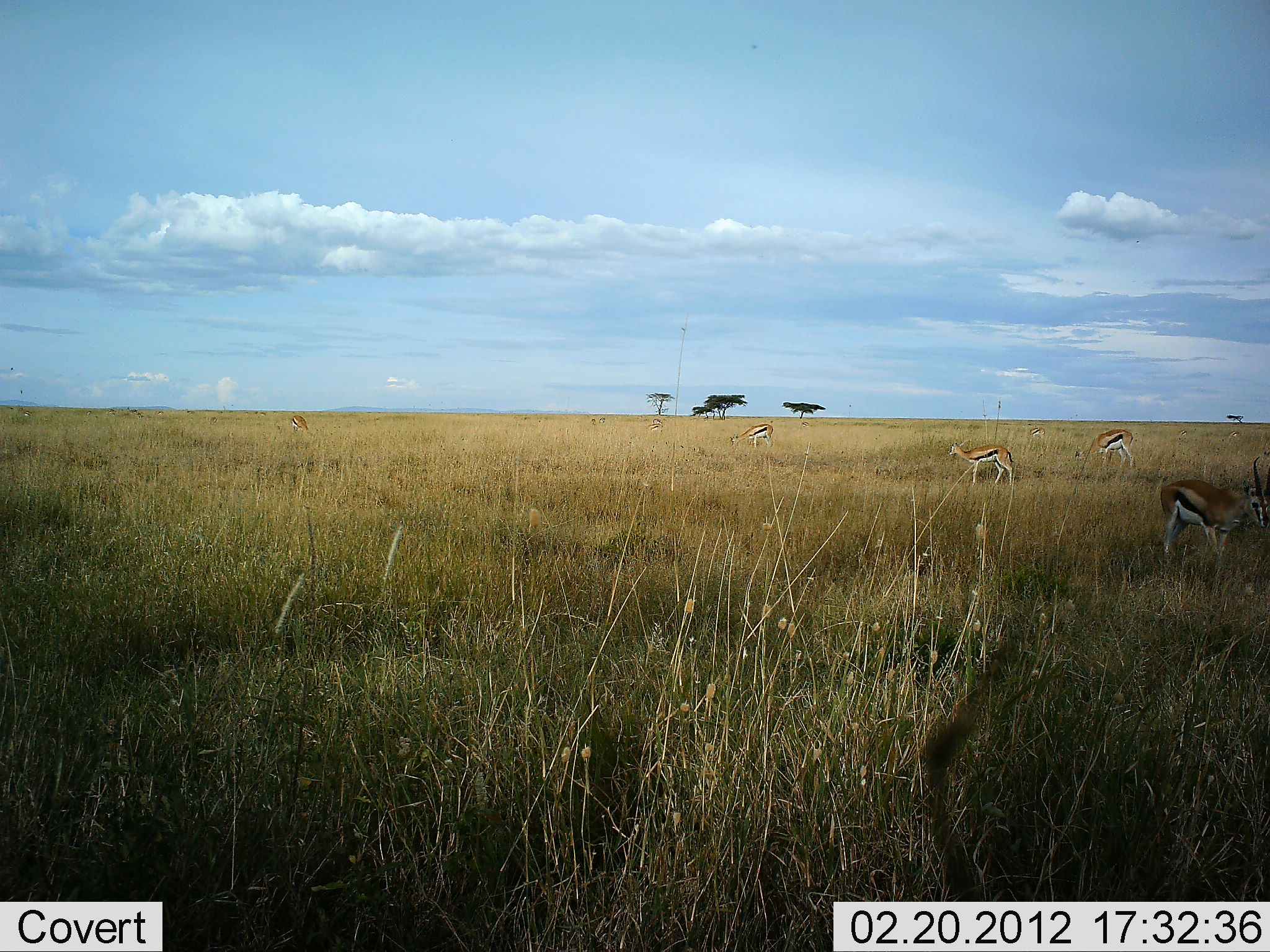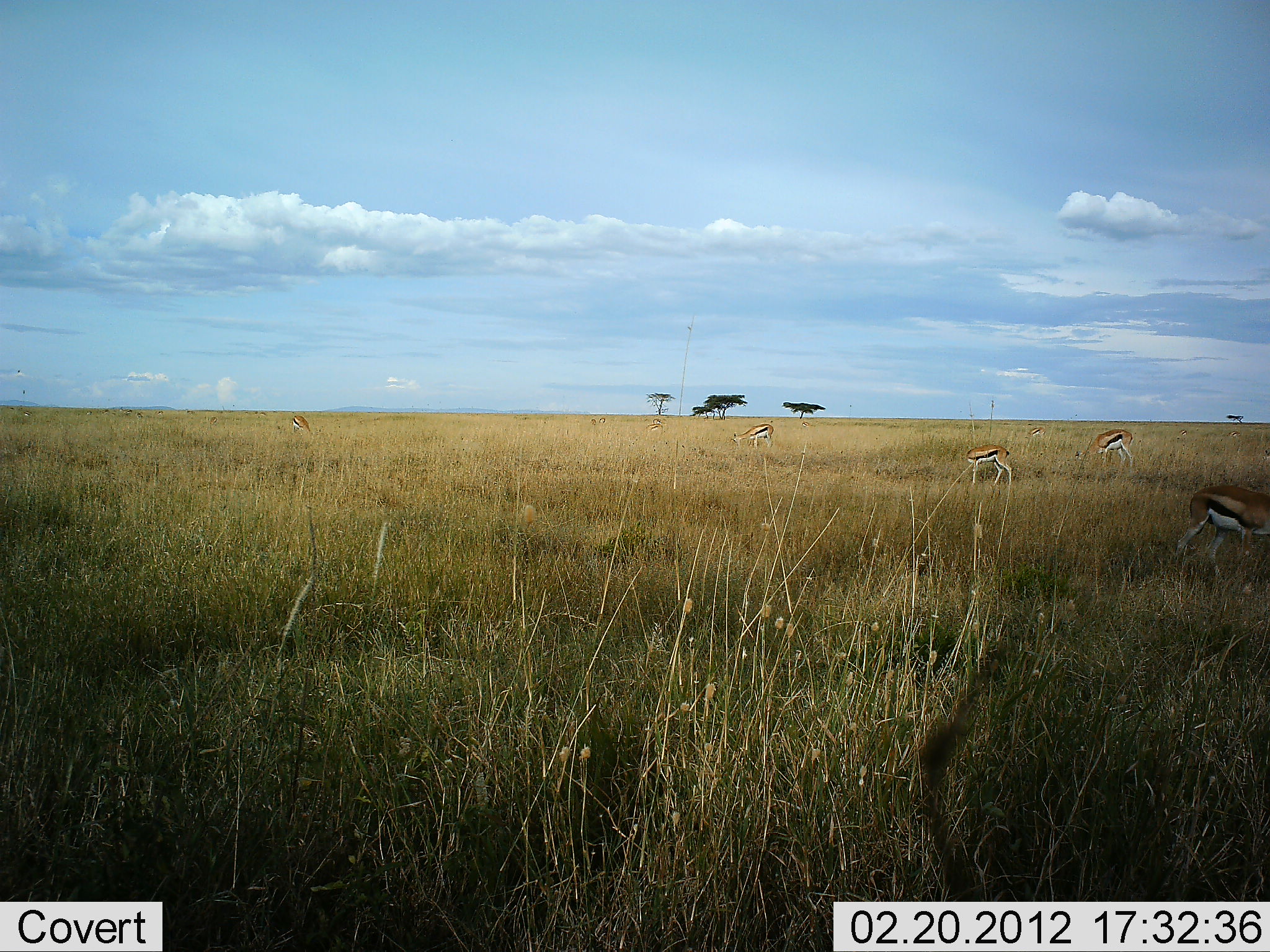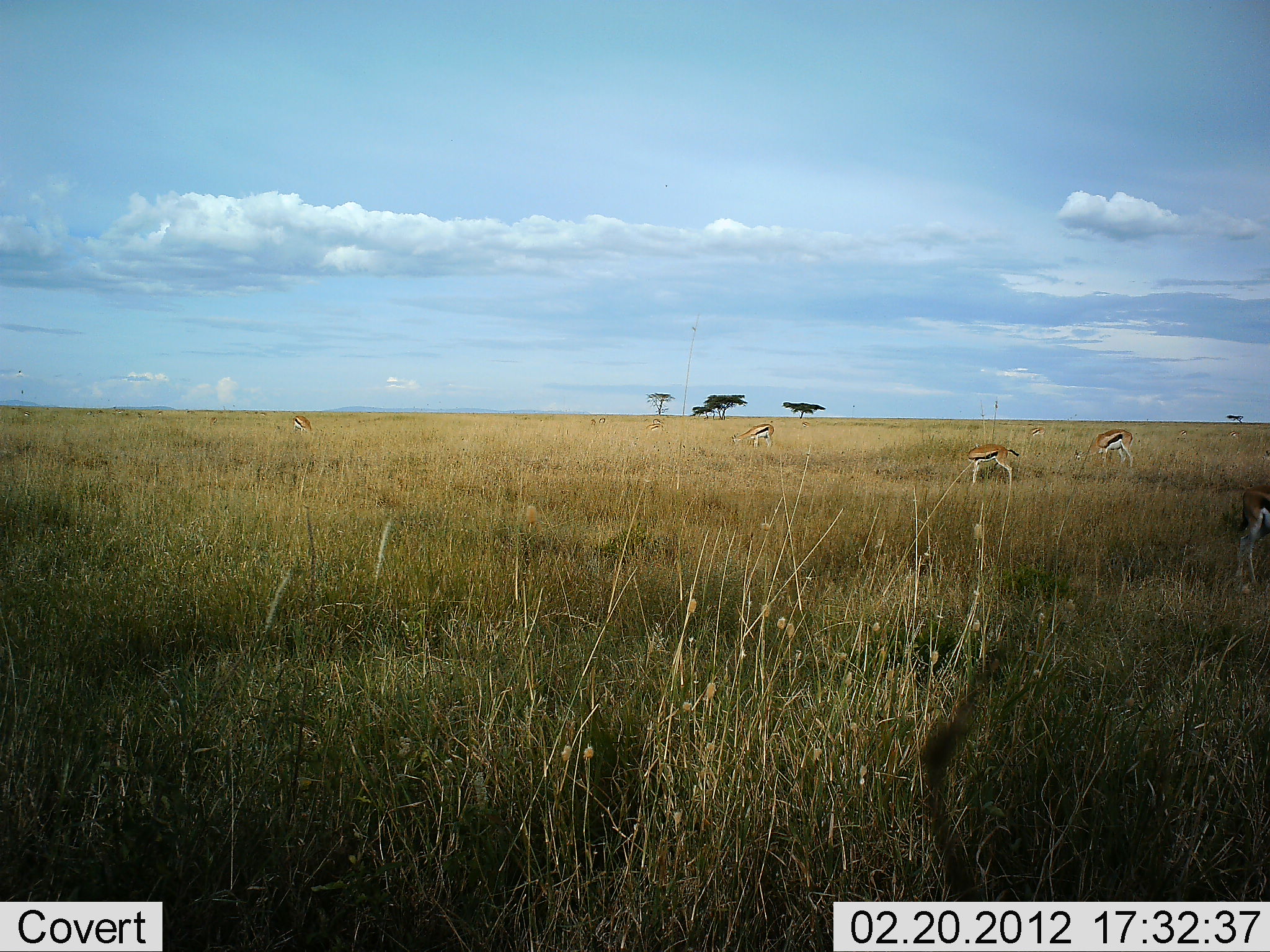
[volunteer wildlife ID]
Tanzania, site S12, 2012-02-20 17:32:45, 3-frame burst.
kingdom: Animalia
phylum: Chordata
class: Mammalia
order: Artiodactyla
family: Bovidae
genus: Eudorcas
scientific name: Eudorcas thomsonii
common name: thomson's gazelle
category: gazellethomsons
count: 5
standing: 25%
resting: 4%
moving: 38%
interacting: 0%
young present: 0%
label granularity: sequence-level